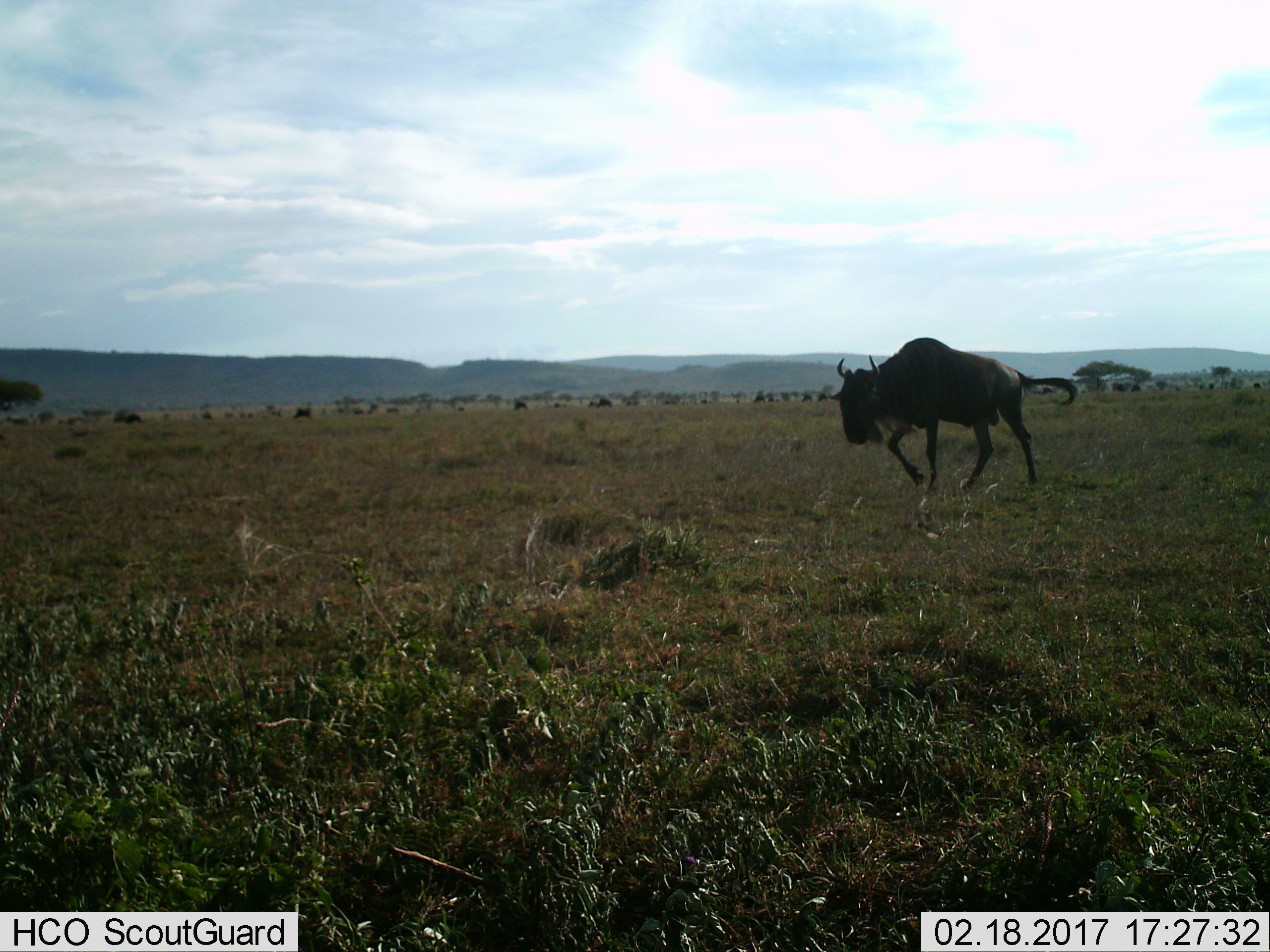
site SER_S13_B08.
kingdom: Animalia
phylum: Chordata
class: Mammalia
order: Artiodactyla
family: Bovidae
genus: Connochaetes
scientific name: Connochaetes taurinus taurinus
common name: blue wildebeest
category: wildebeestblue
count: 1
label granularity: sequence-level